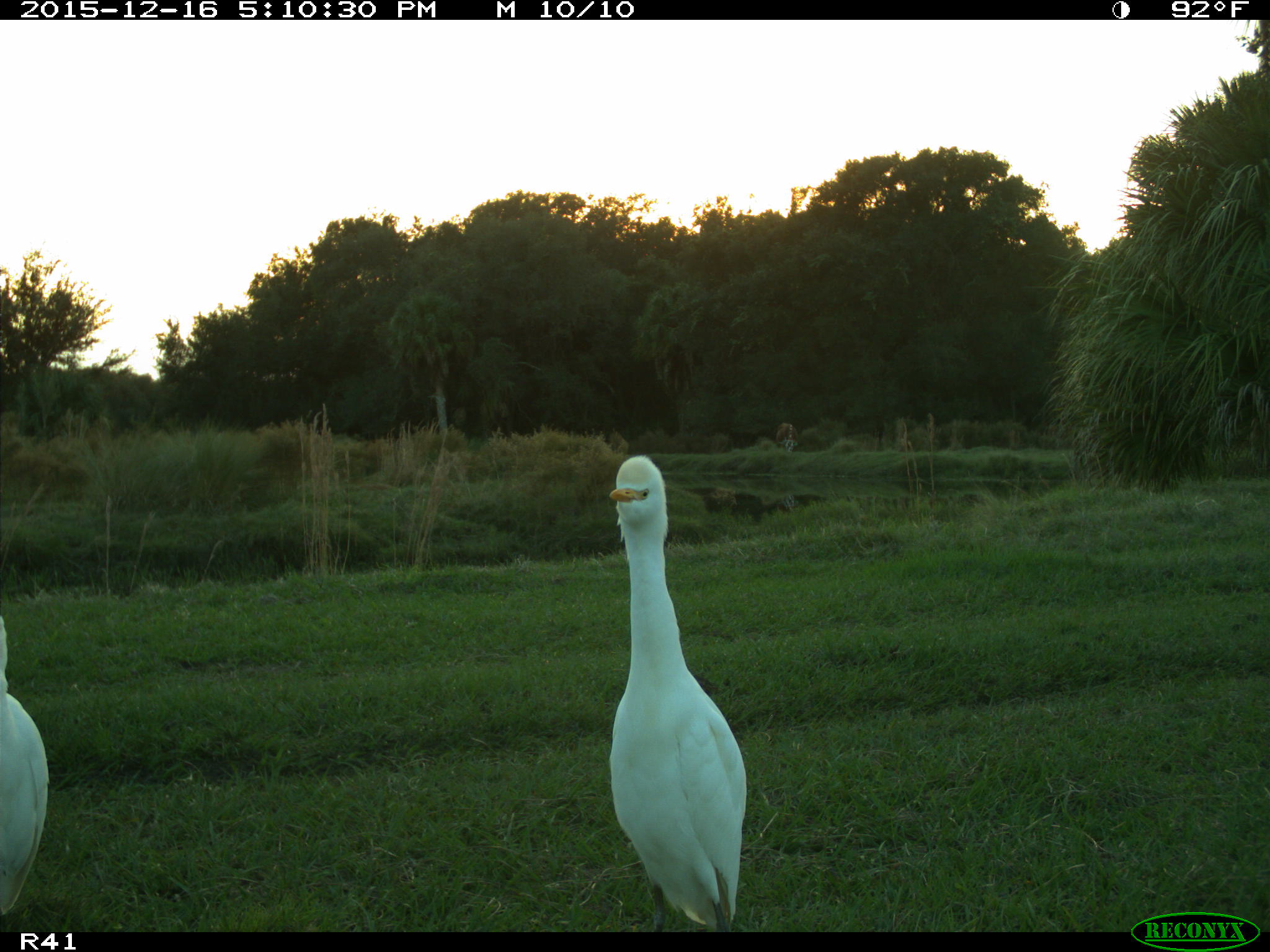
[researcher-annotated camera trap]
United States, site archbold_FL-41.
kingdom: Animalia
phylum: Chordata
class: Aves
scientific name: Aves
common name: birds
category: unidentified bird